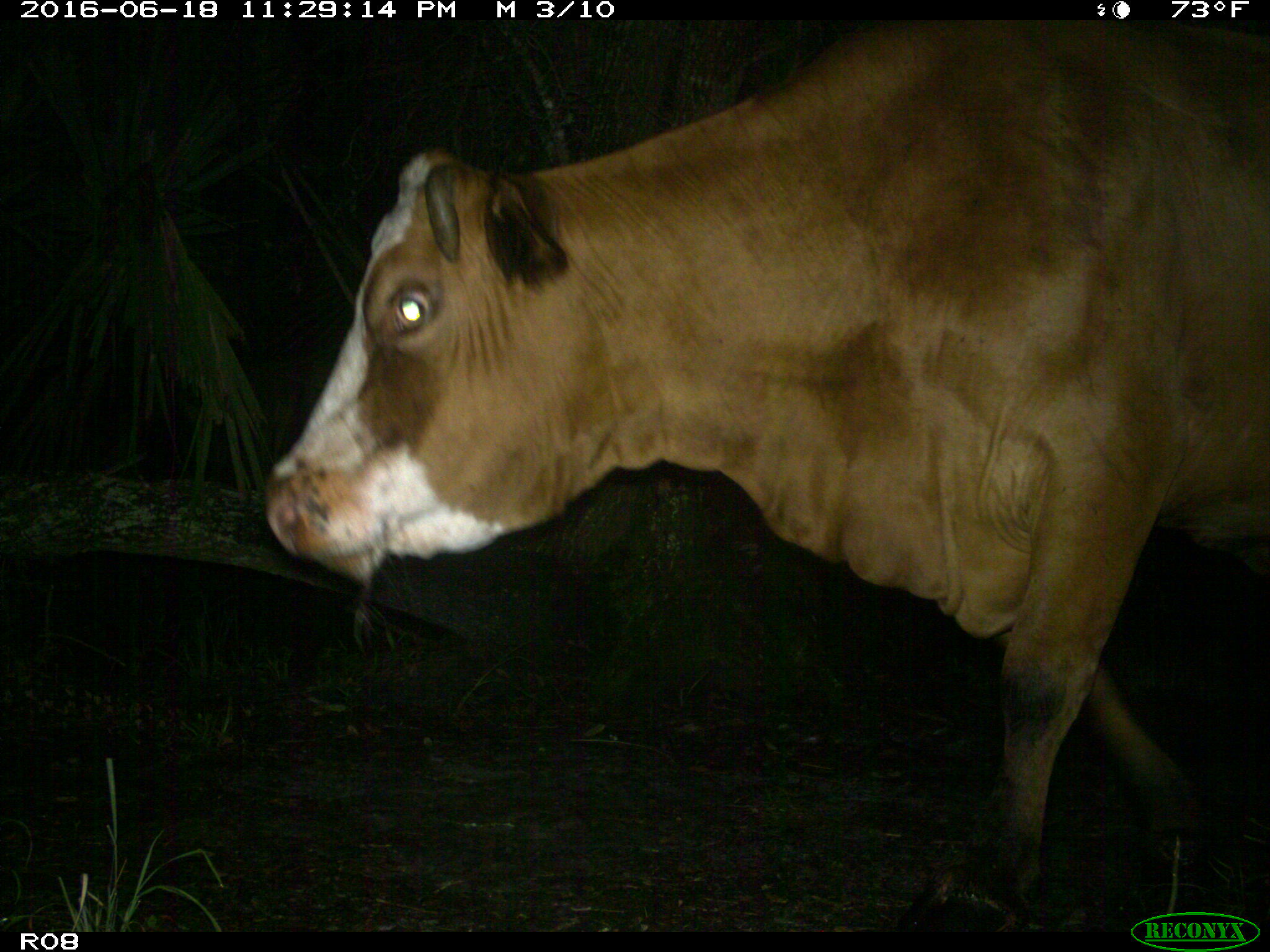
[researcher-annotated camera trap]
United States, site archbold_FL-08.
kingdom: Animalia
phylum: Chordata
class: Mammalia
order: Artiodactyla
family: Bovidae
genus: Bos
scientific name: Bos taurus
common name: domestic cow